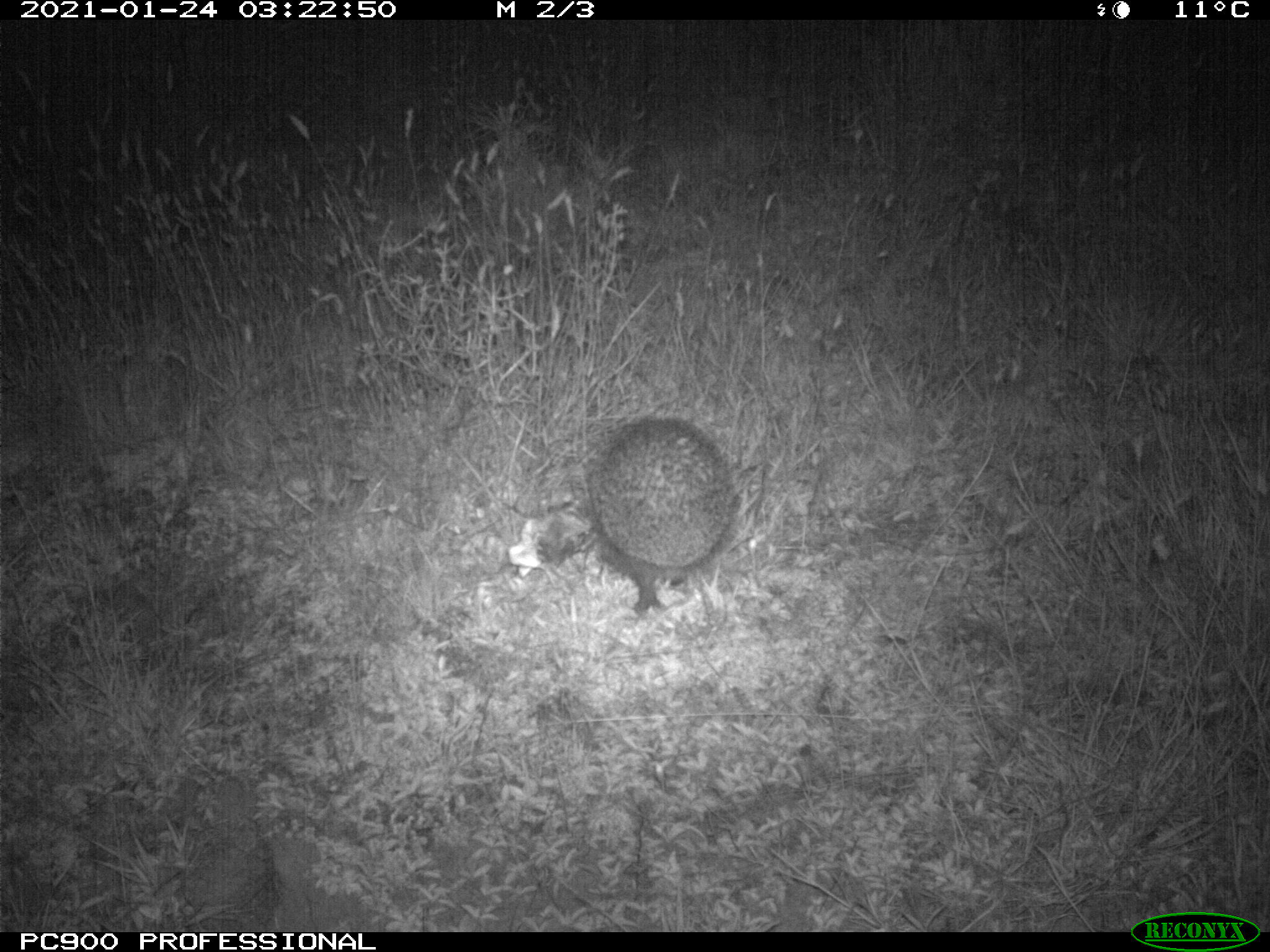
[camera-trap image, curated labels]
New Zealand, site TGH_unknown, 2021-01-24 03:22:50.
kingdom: Animalia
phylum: Chordata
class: Mammalia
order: Eulipotyphla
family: Erinaceidae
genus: Erinaceus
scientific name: Erinaceus europaeus europaeus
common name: european hedgehog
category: hedgehog